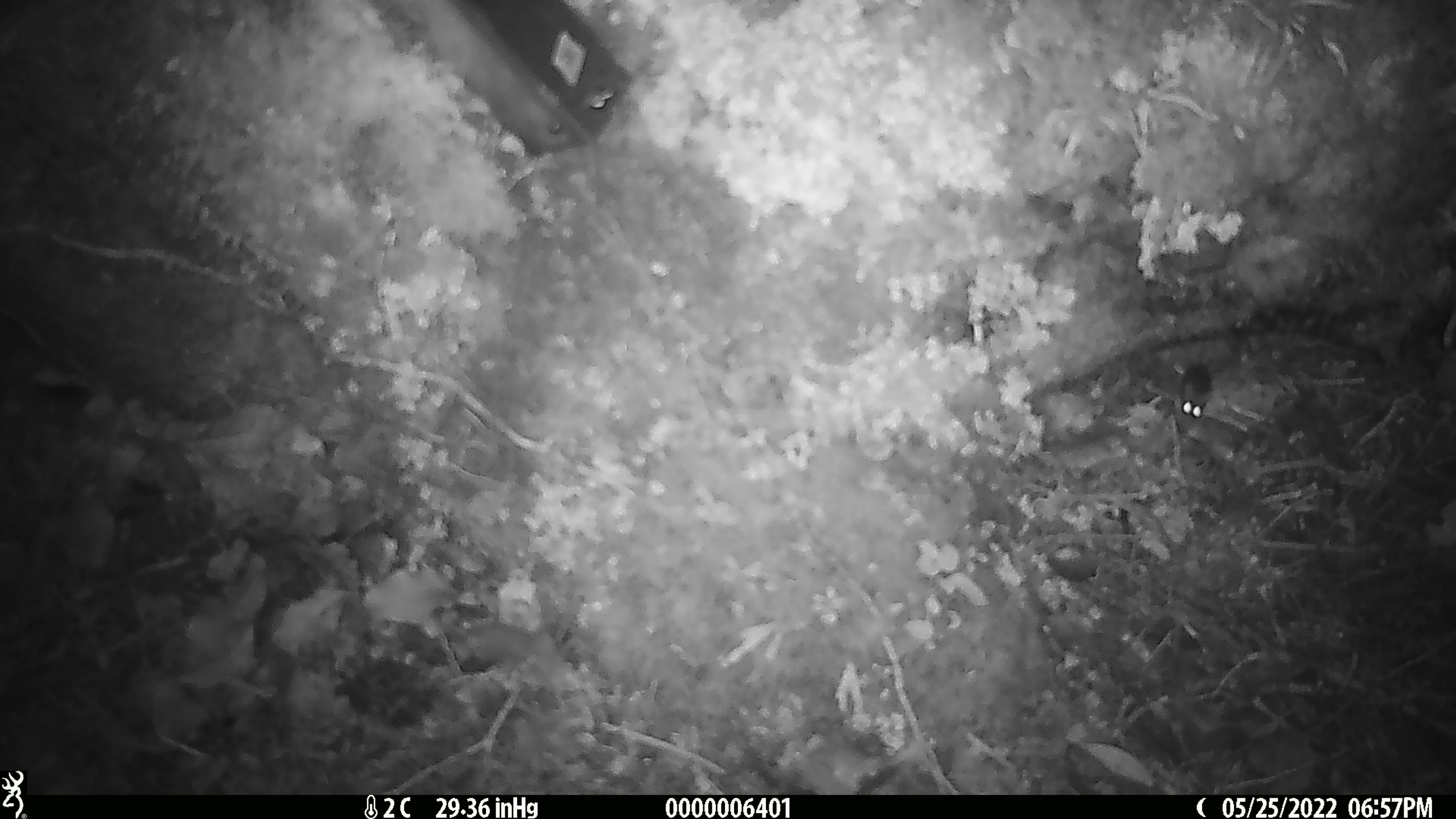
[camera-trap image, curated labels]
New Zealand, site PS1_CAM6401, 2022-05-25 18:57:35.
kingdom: Animalia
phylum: Chordata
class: Mammalia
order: Rodentia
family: Muridae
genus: Mus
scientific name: Mus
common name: mouse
Mouse (Mus).